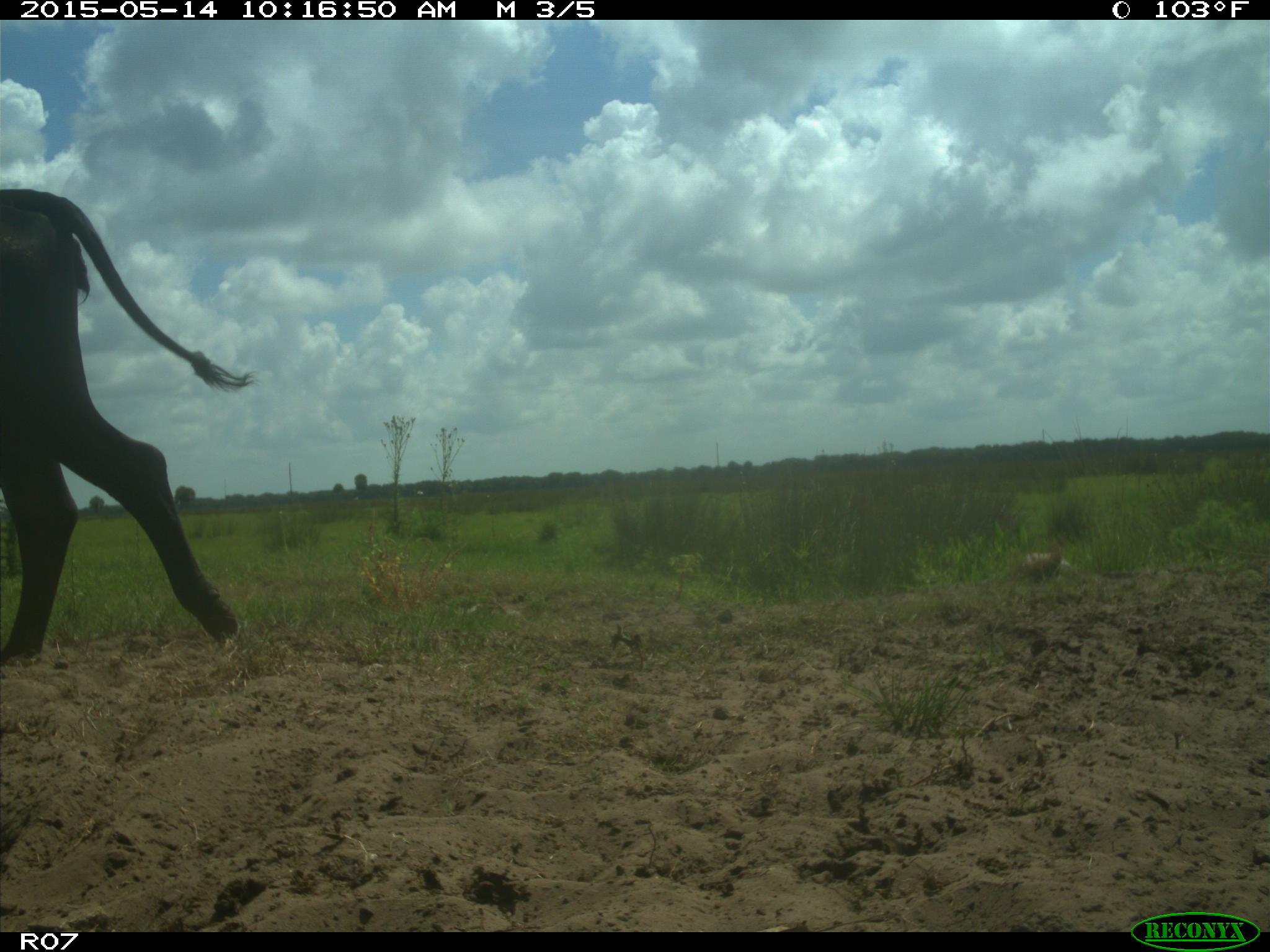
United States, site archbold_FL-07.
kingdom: Animalia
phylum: Chordata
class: Mammalia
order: Artiodactyla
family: Bovidae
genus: Bos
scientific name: Bos taurus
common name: domestic cow